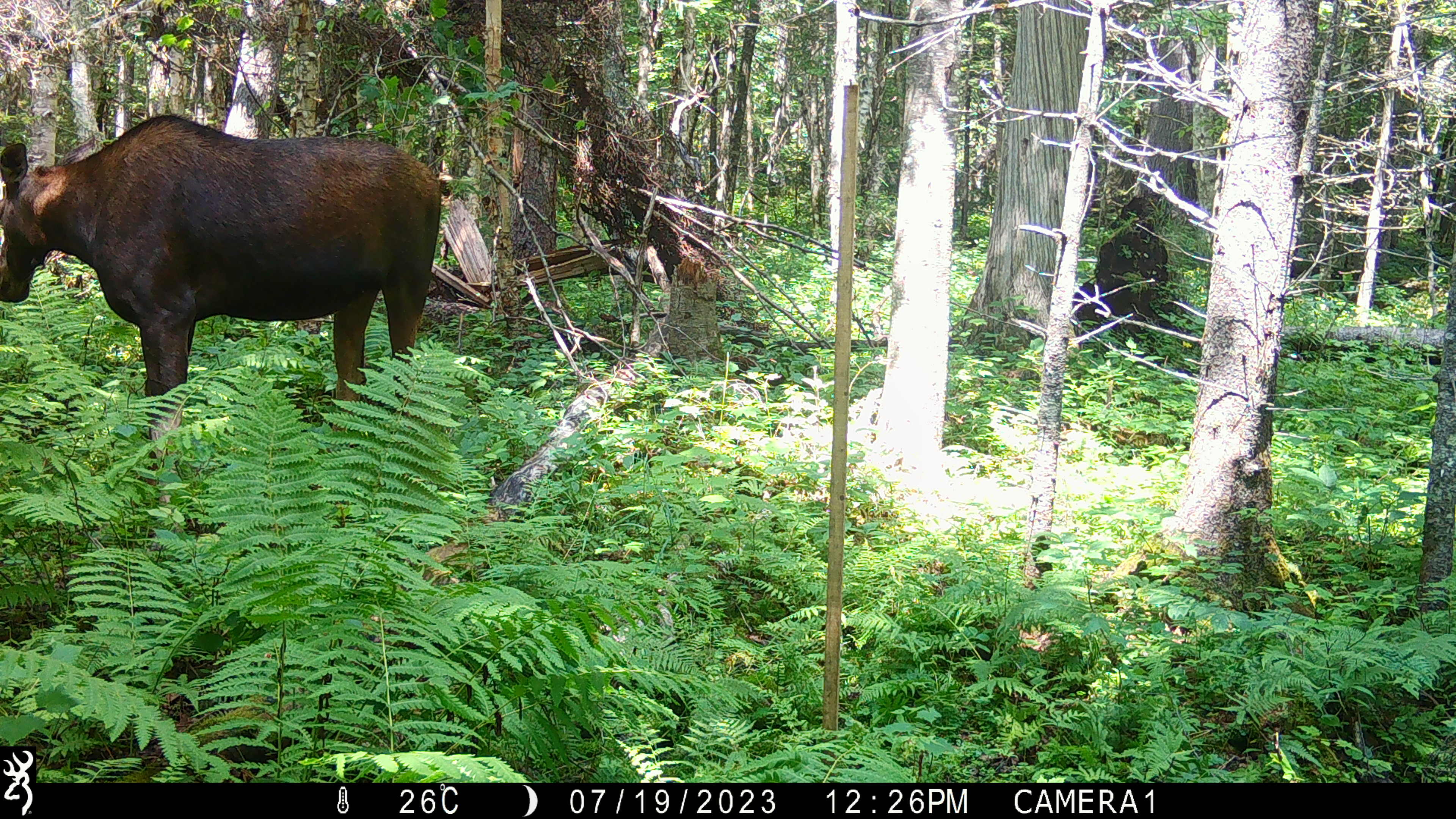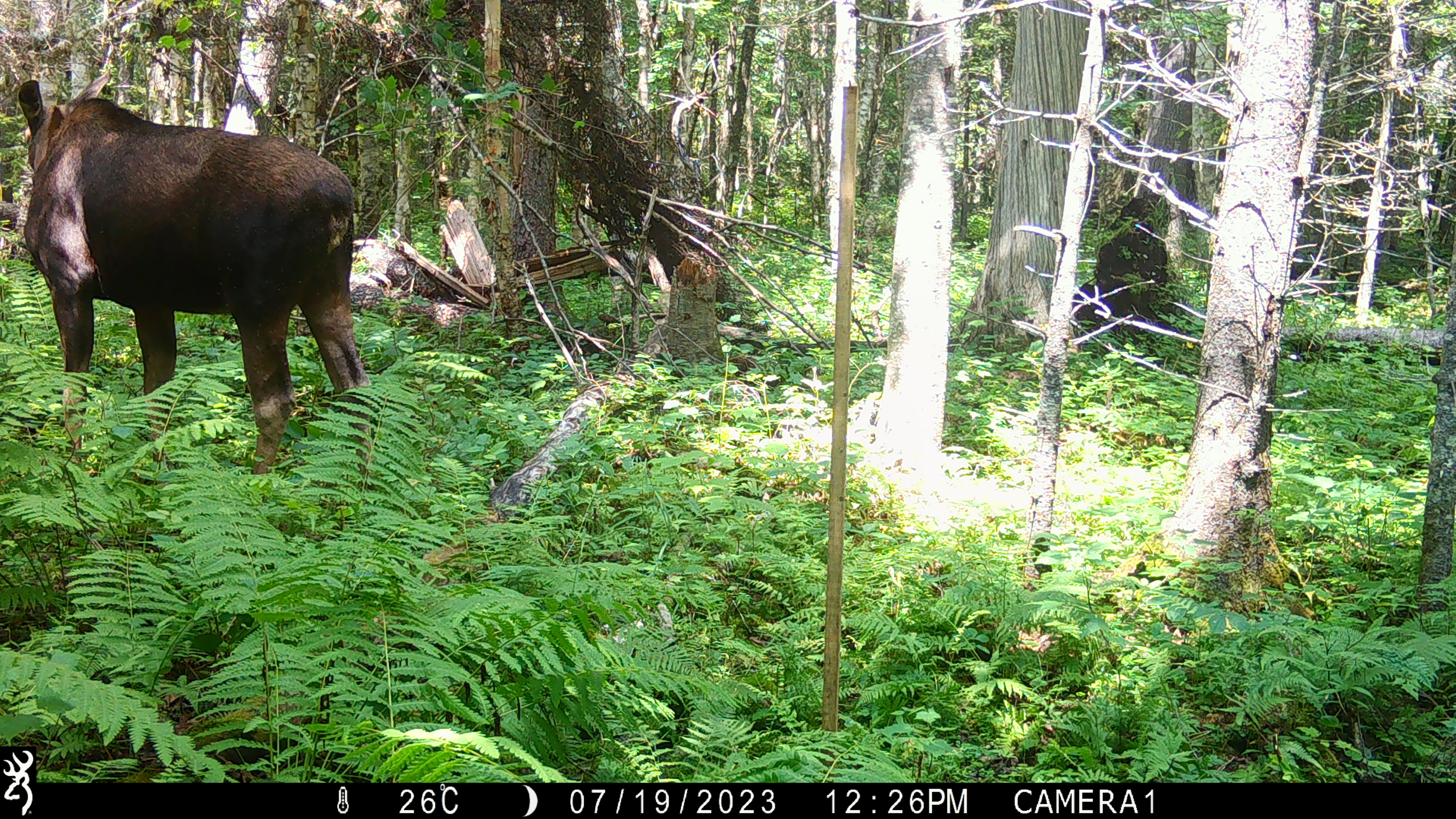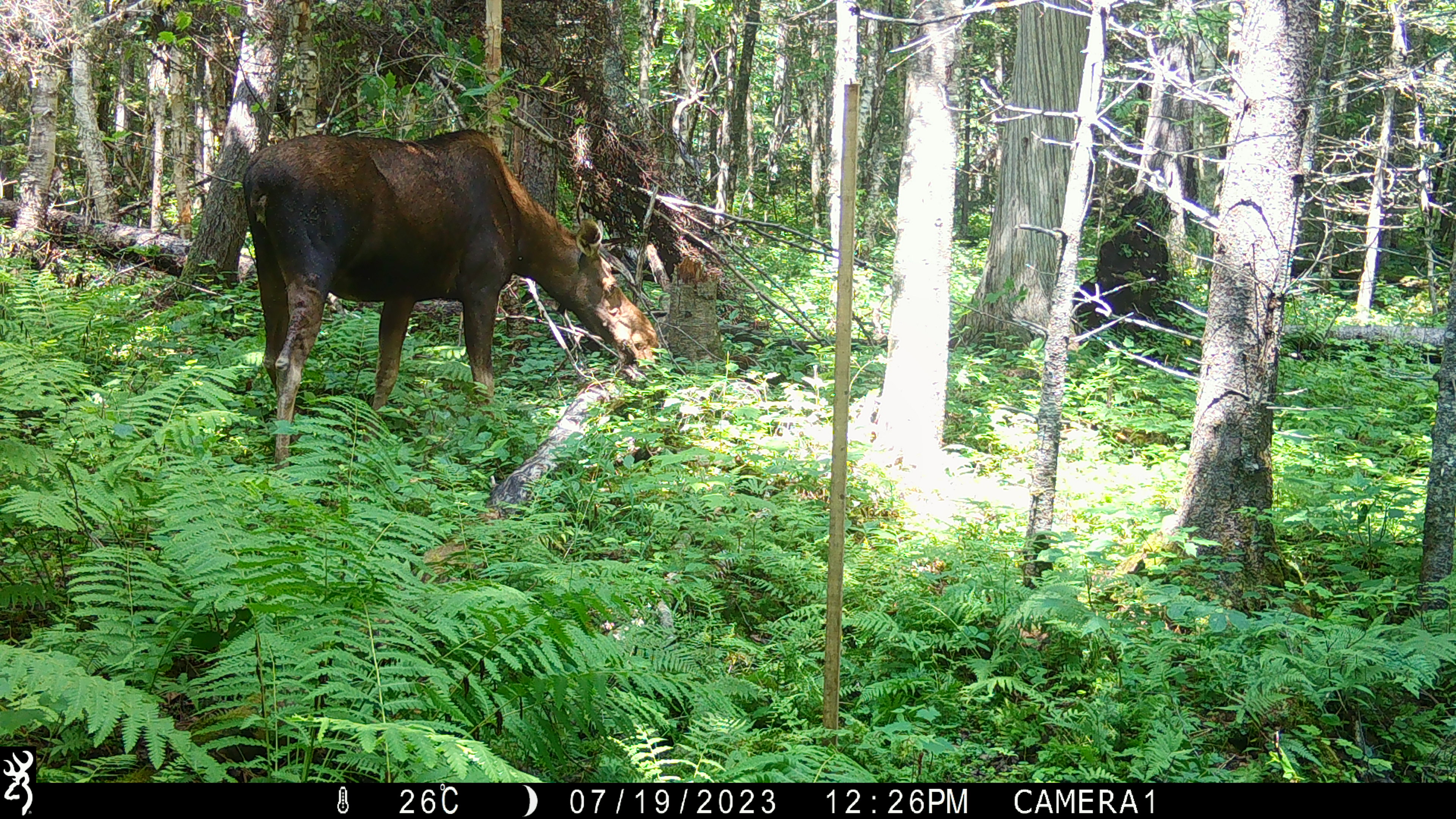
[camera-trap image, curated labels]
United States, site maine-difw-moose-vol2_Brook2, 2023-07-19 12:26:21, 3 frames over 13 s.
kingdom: Animalia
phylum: Chordata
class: Mammalia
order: Artiodactyla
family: Cervidae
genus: Alces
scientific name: Alces alces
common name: moose